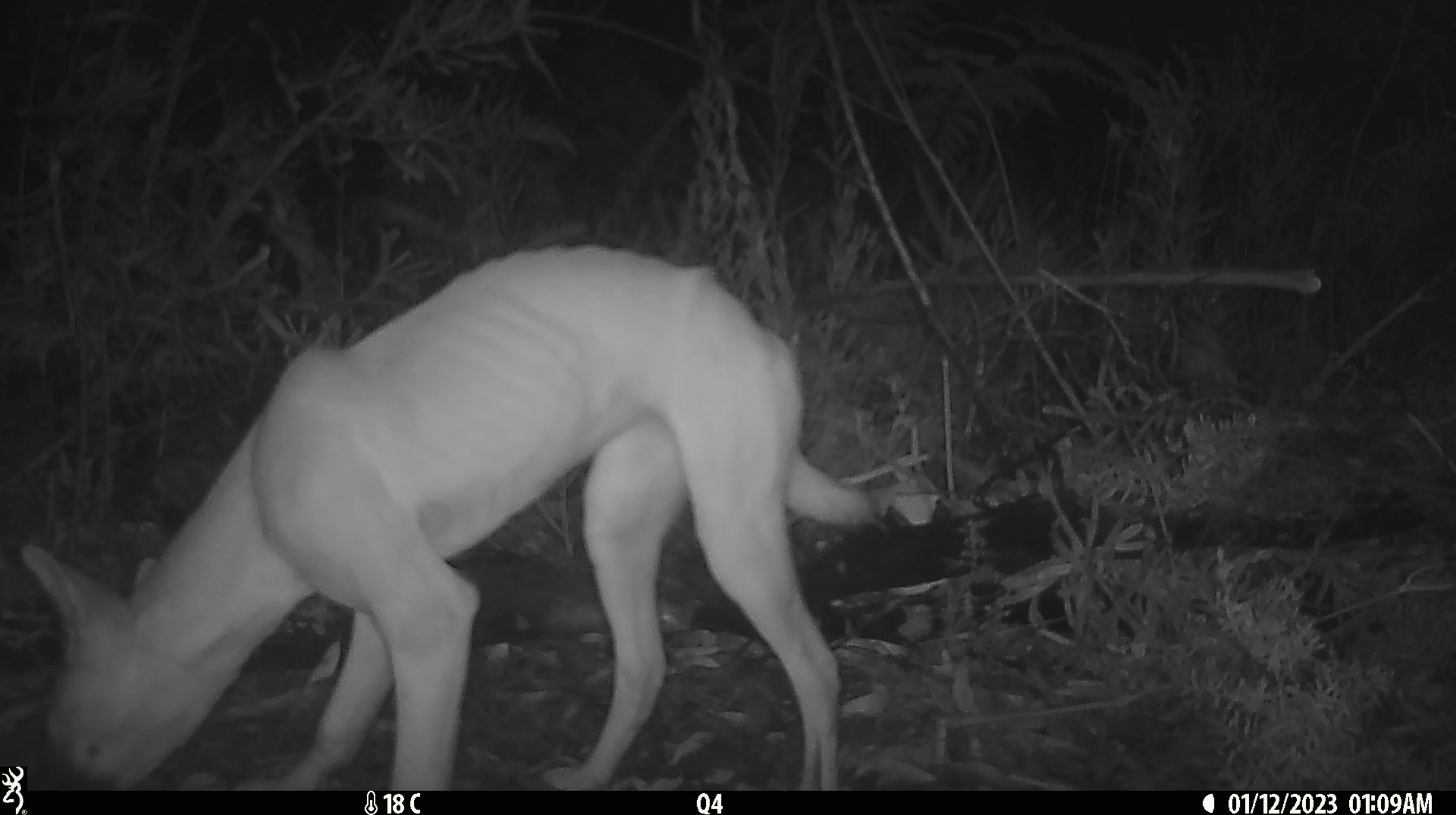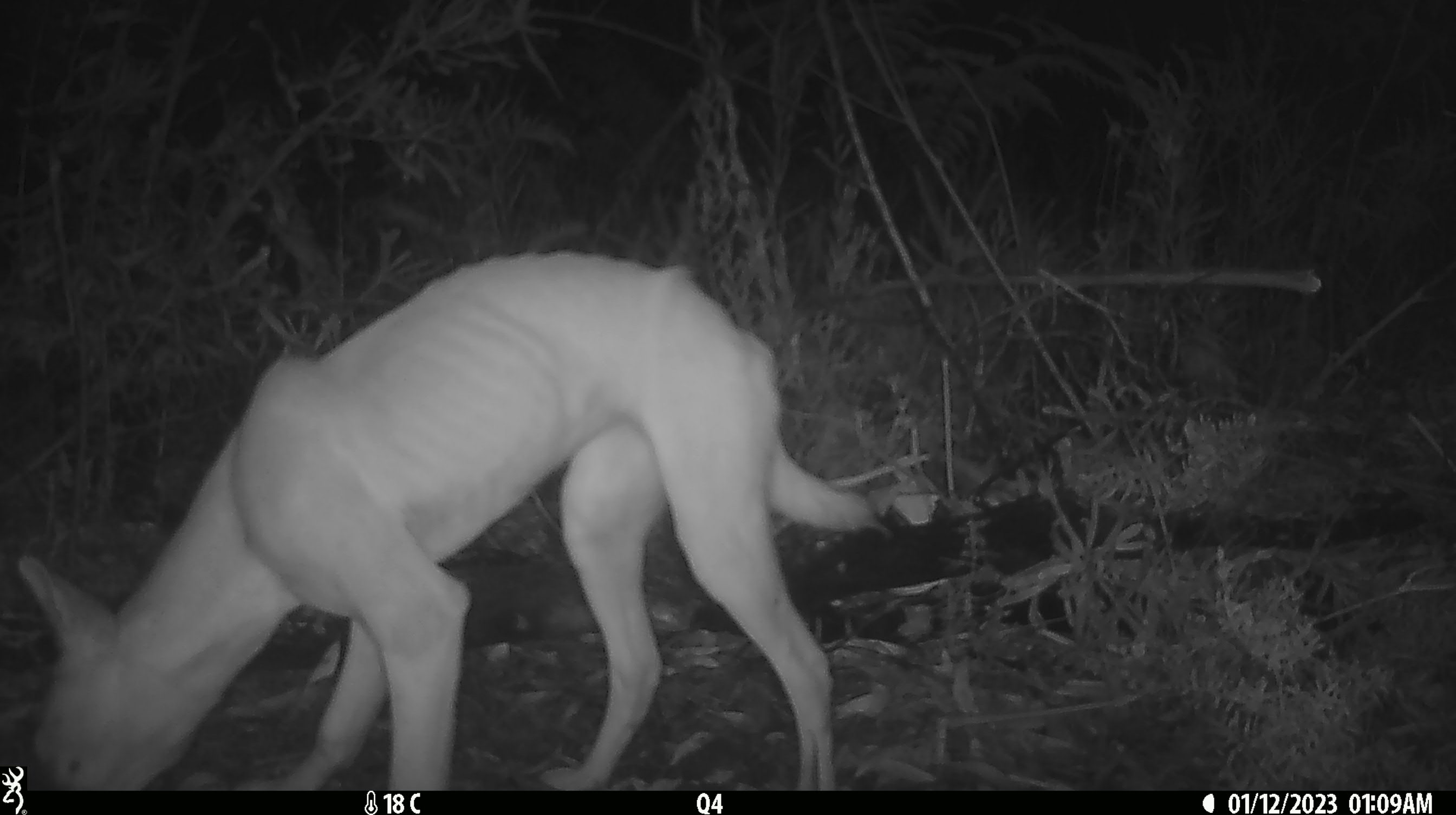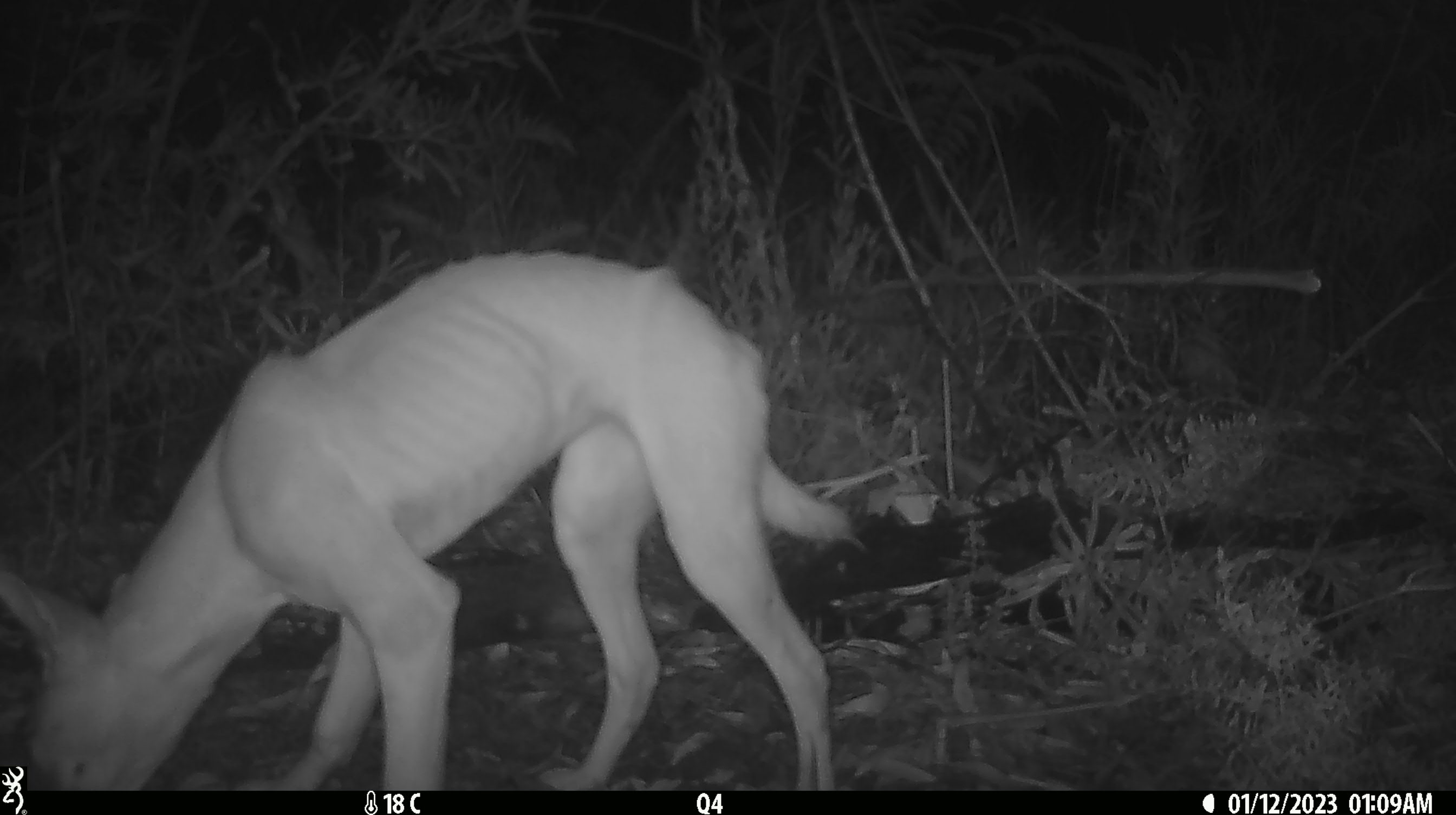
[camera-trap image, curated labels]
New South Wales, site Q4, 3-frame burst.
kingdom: Animalia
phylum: Chordata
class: Mammalia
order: Carnivora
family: Canidae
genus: Canis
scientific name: Canis familiaris dingo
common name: dingo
Dingo (Canis familiaris dingo).